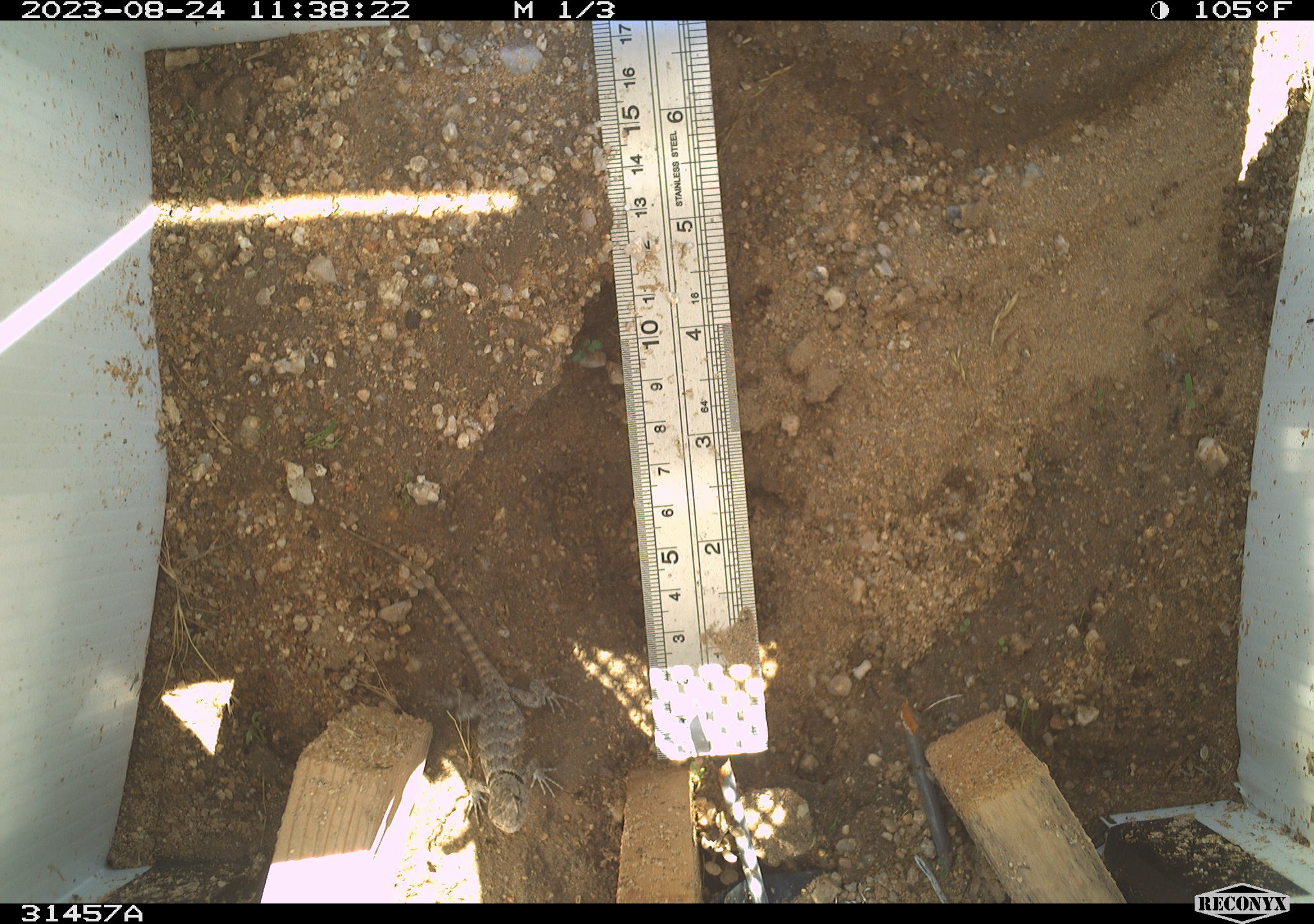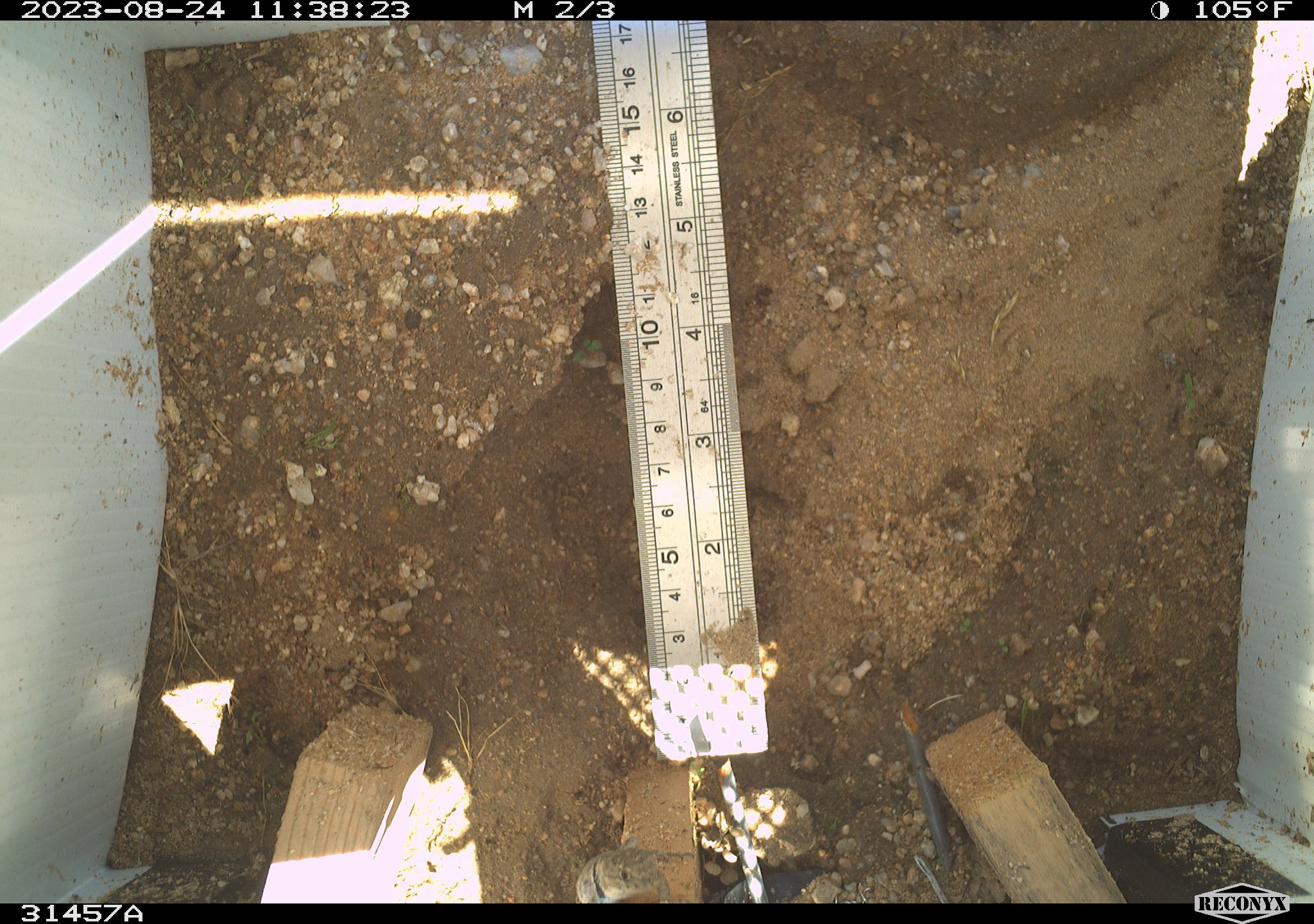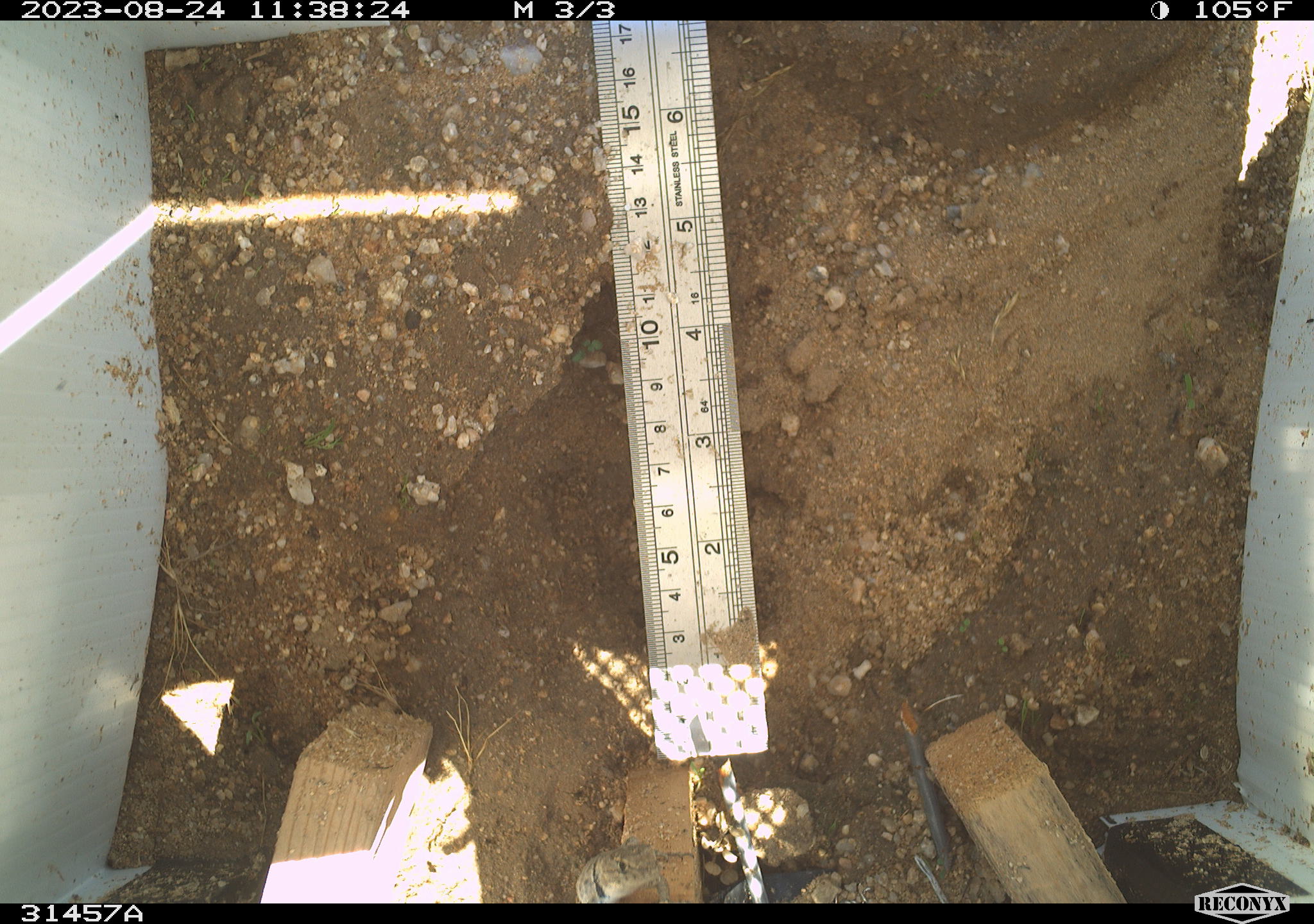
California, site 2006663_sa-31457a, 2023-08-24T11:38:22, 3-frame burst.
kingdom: Animalia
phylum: Chordata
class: Reptilia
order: Squamata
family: Phrynosomatidae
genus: Sceloporus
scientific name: Sceloporus uniformis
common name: yellow-backed spiny lizard